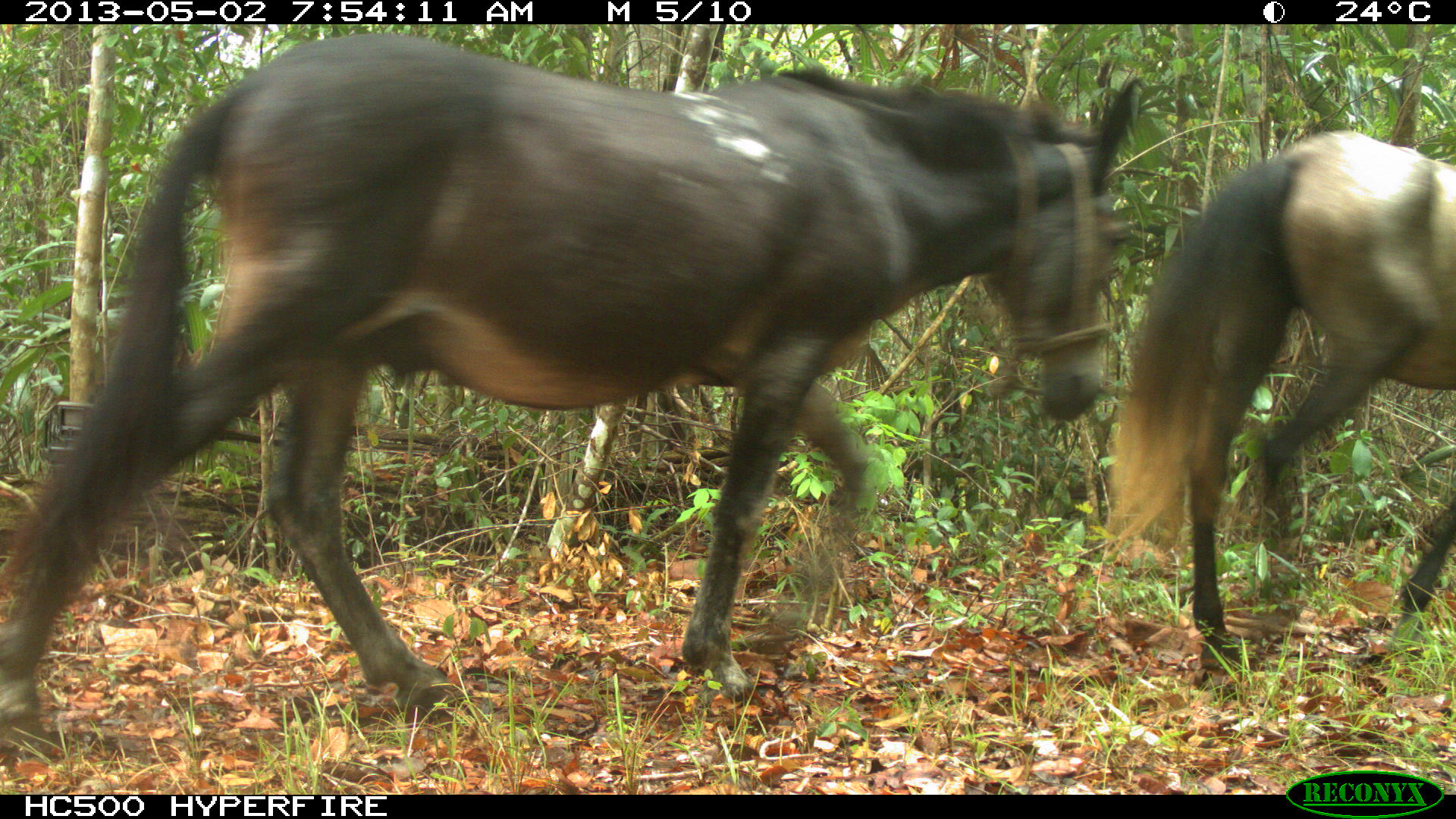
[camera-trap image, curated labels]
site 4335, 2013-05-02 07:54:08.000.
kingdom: Animalia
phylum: Chordata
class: Mammalia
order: Perissodactyla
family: Equidae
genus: Equus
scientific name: Equus ferus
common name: wild horse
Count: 4.